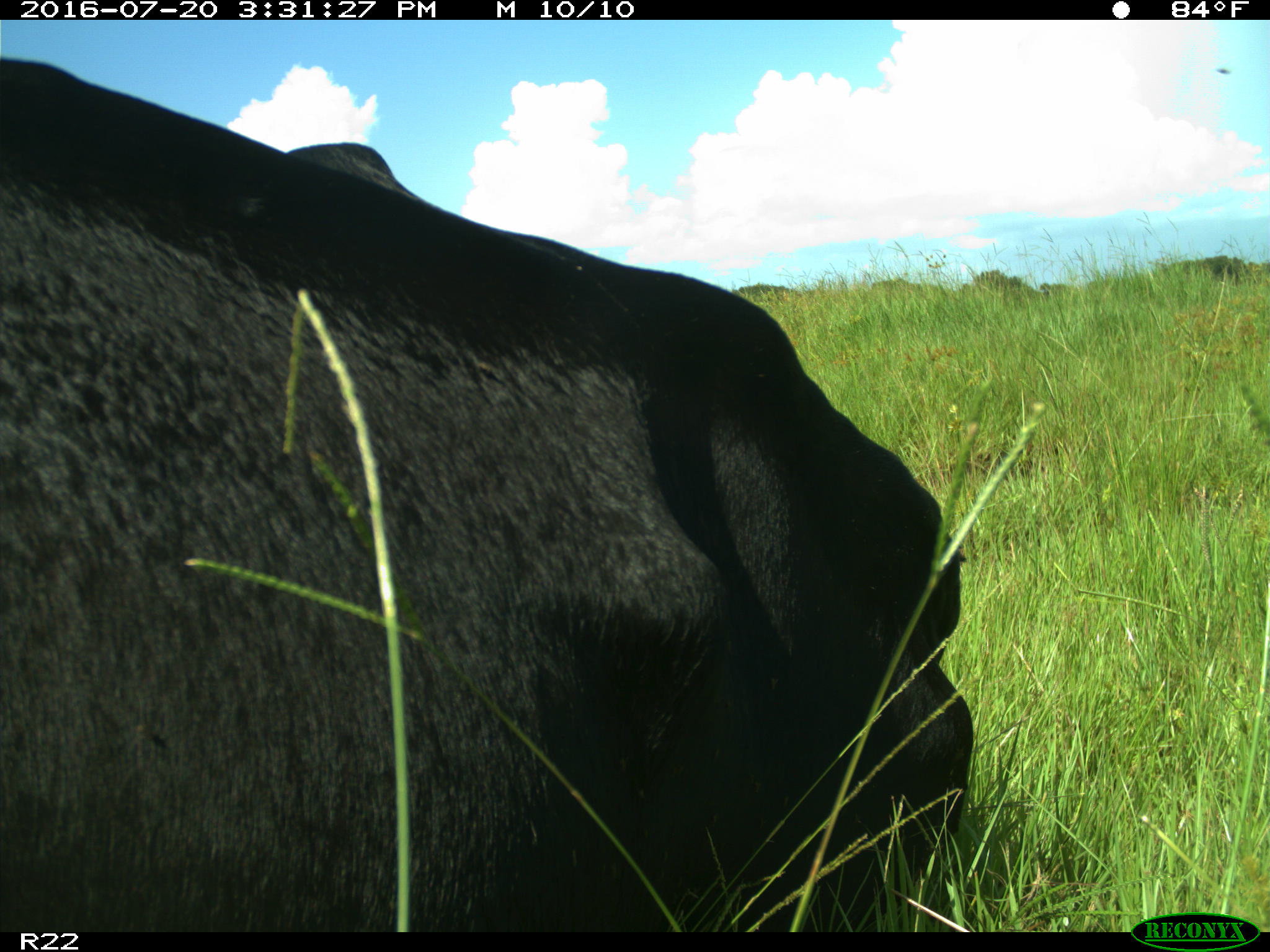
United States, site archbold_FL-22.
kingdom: Animalia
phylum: Chordata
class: Mammalia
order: Artiodactyla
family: Bovidae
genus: Bos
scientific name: Bos taurus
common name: domestic cow